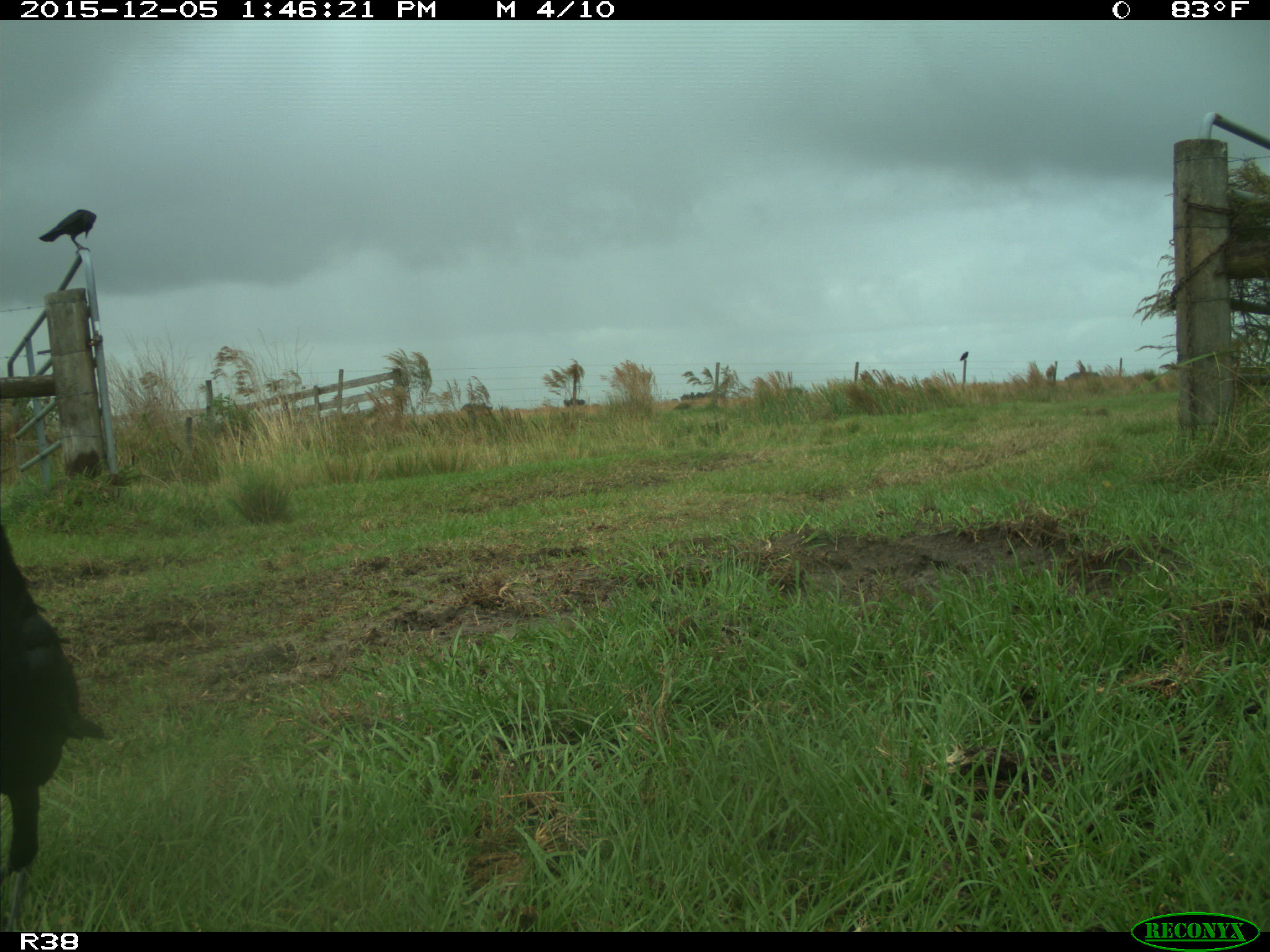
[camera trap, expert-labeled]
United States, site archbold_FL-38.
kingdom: Animalia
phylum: Chordata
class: Aves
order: Passeriformes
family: Corvidae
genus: Corvus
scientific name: Corvus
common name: crows and ravens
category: unidentified corvus